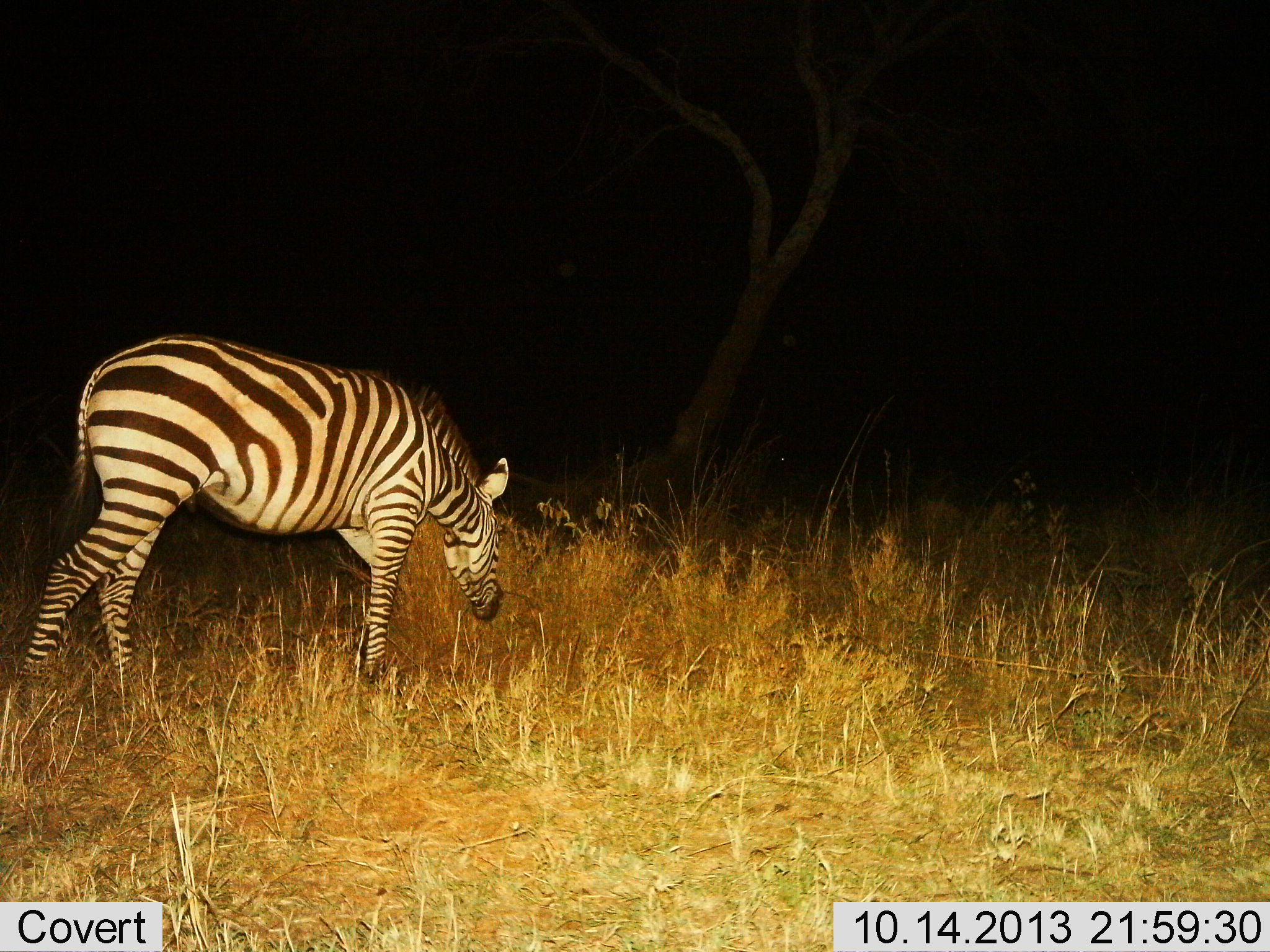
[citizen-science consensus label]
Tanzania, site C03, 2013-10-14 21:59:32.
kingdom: Animalia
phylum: Chordata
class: Mammalia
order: Perissodactyla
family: Equidae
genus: Equus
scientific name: Equus quagga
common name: plains zebra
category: zebra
Zebra (plains zebra) (Equus quagga), count 1. Behavior (volunteer vote fractions): standing 50%, resting 0%, moving 10%, interacting 0%. Young present (vote fraction): 0%. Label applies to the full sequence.